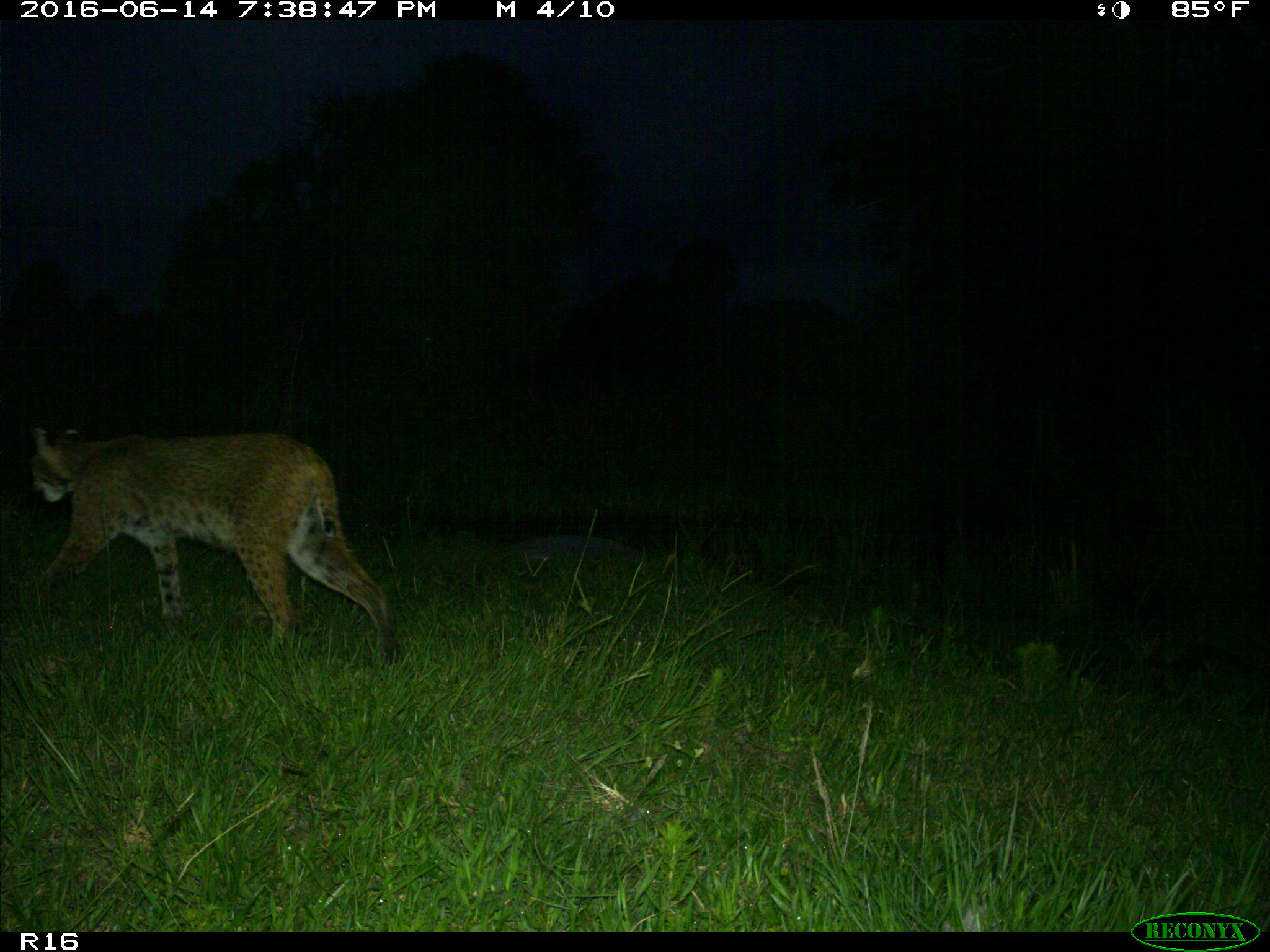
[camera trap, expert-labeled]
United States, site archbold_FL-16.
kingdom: Animalia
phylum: Chordata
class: Mammalia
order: Carnivora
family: Felidae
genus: Lynx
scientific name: Lynx rufus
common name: bobcat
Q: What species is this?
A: Lynx rufus (bobcat).